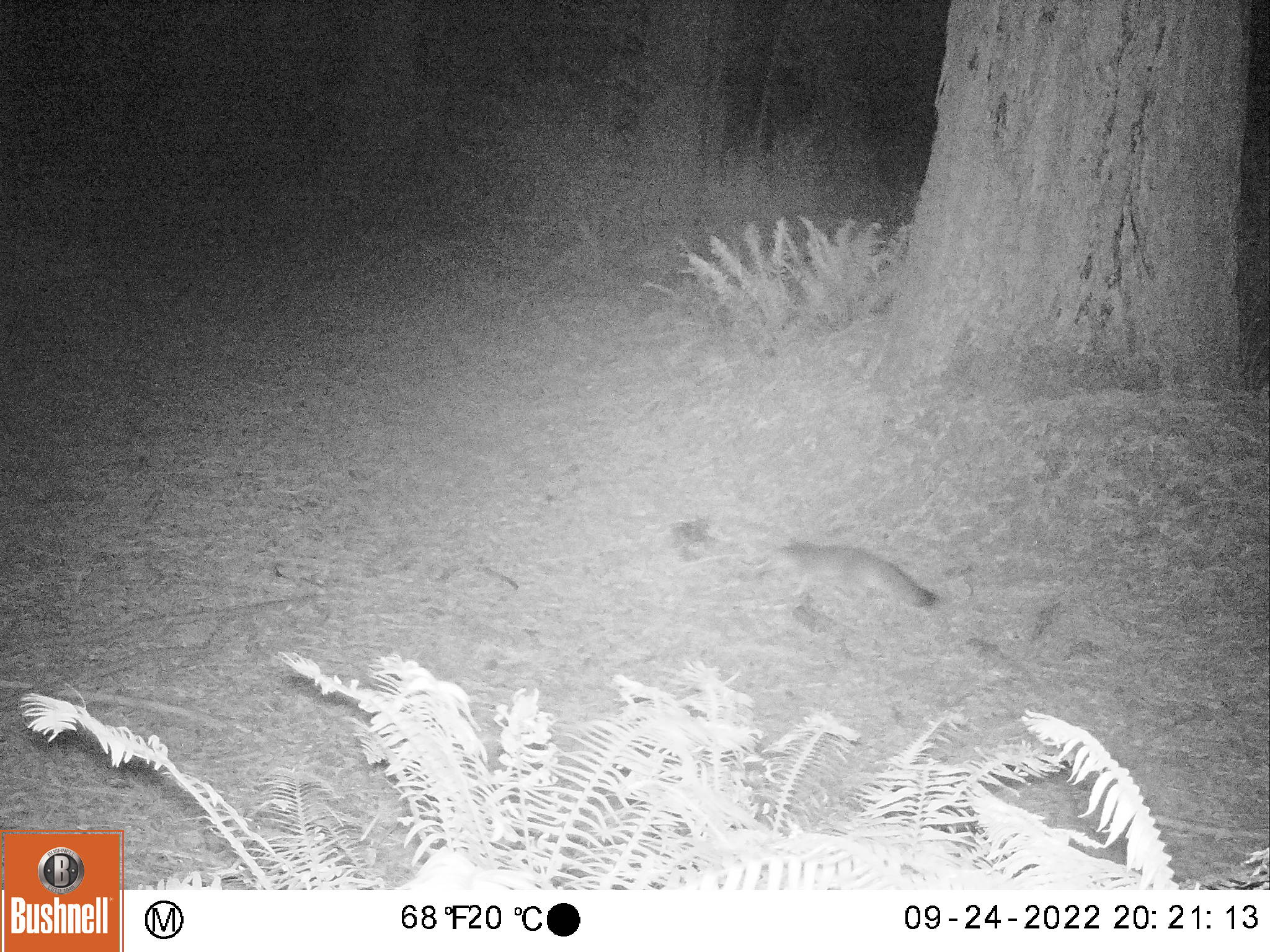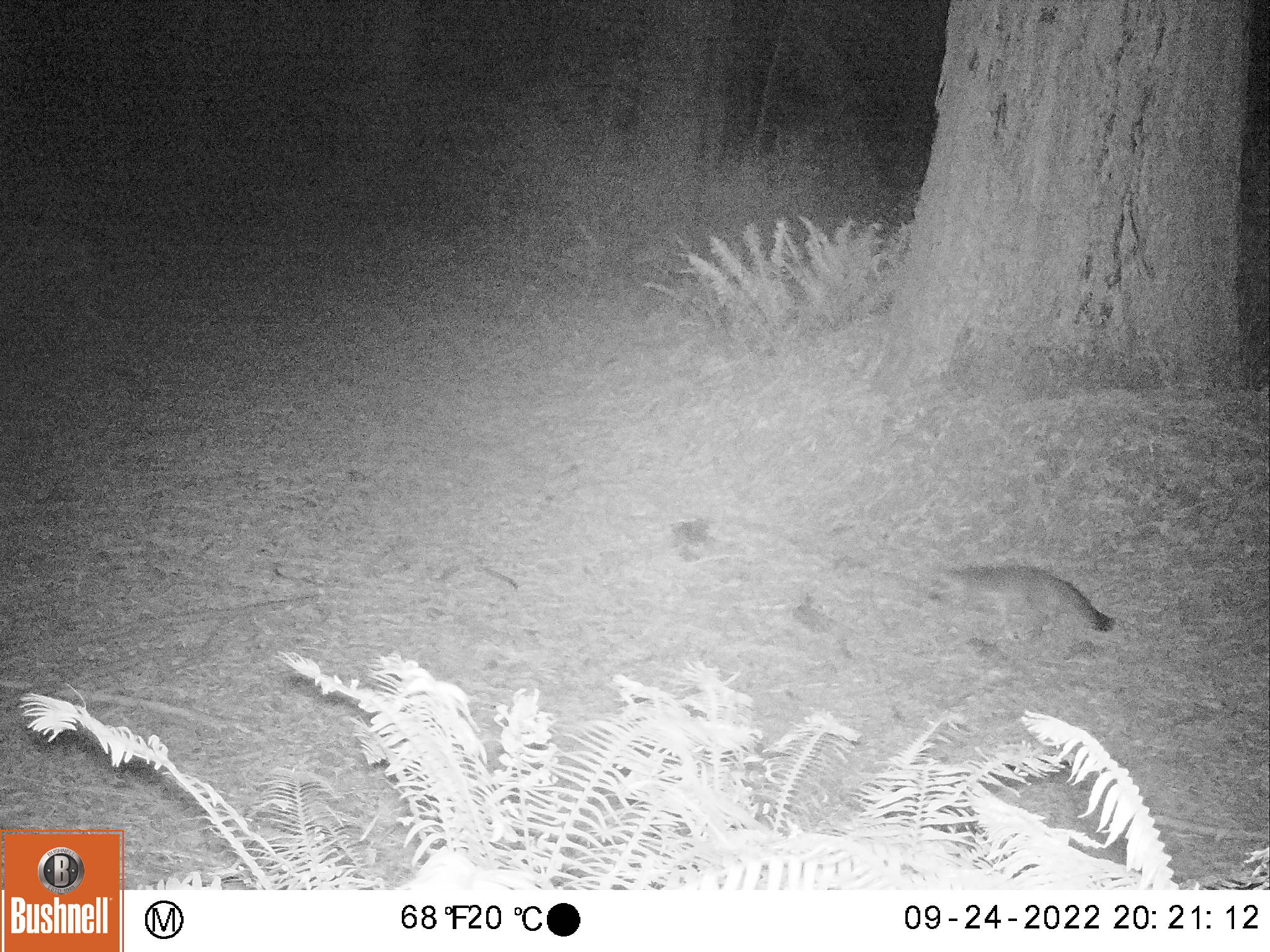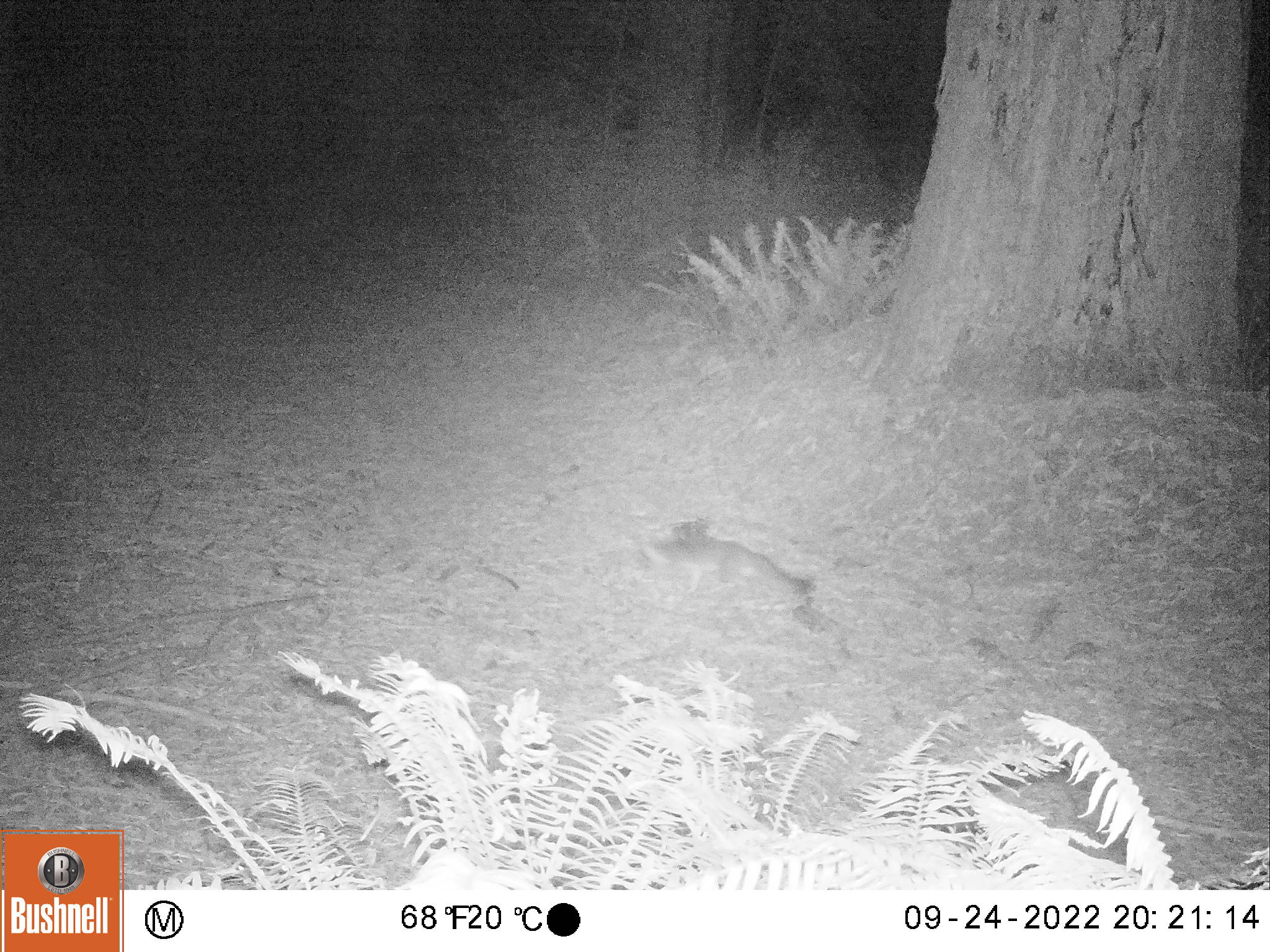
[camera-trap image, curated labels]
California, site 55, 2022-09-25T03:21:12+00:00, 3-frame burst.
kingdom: Animalia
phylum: Chordata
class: Mammalia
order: Carnivora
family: Canidae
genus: Urocyon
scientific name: Urocyon cinereoargenteus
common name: gray fox